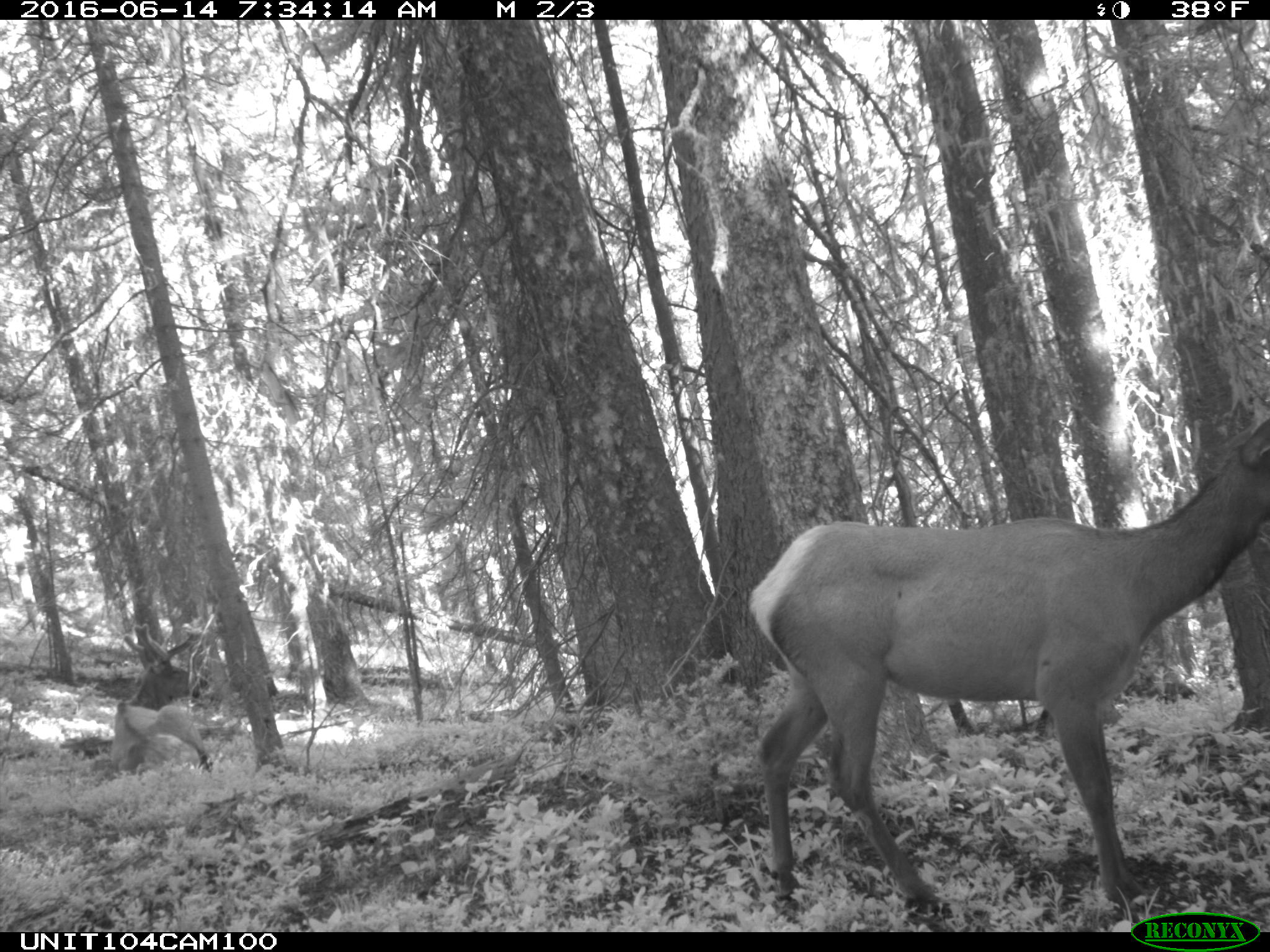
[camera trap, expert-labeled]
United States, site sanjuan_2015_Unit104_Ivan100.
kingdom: Animalia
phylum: Chordata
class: Mammalia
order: Artiodactyla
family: Cervidae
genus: Cervus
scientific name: Cervus elaphus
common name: red deer